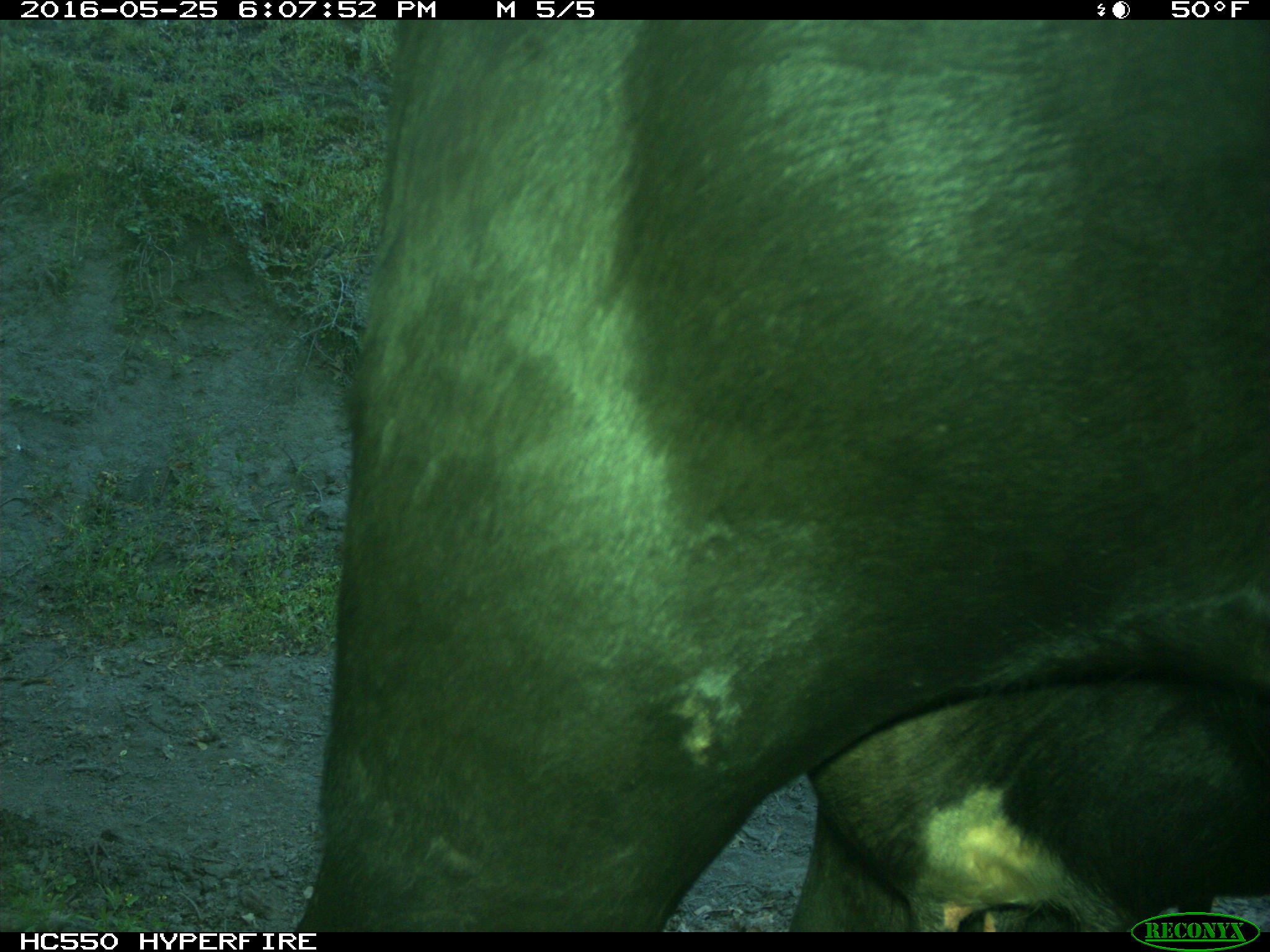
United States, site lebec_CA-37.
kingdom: Animalia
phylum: Chordata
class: Mammalia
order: Artiodactyla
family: Bovidae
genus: Bos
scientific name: Bos taurus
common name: domestic cow